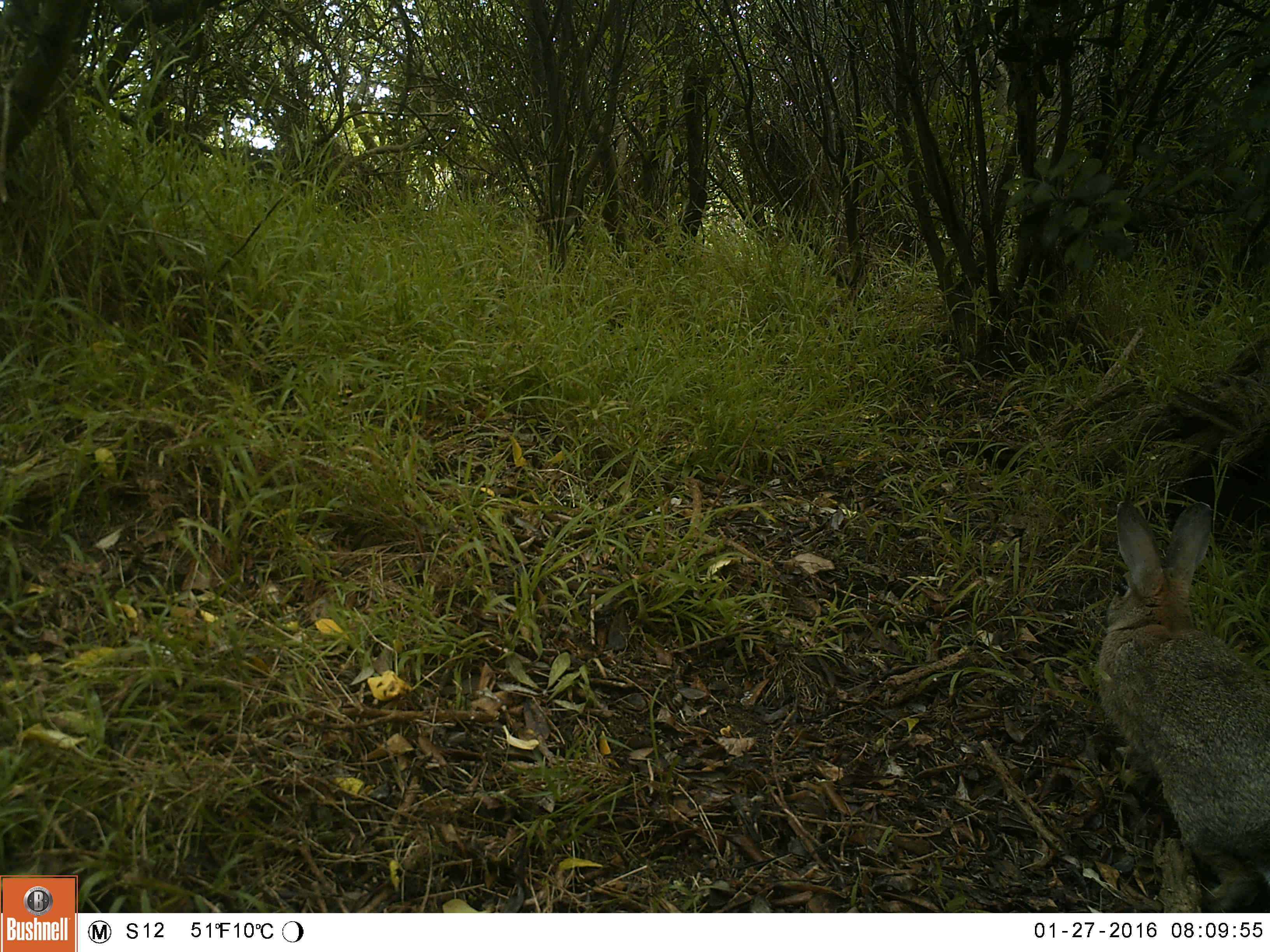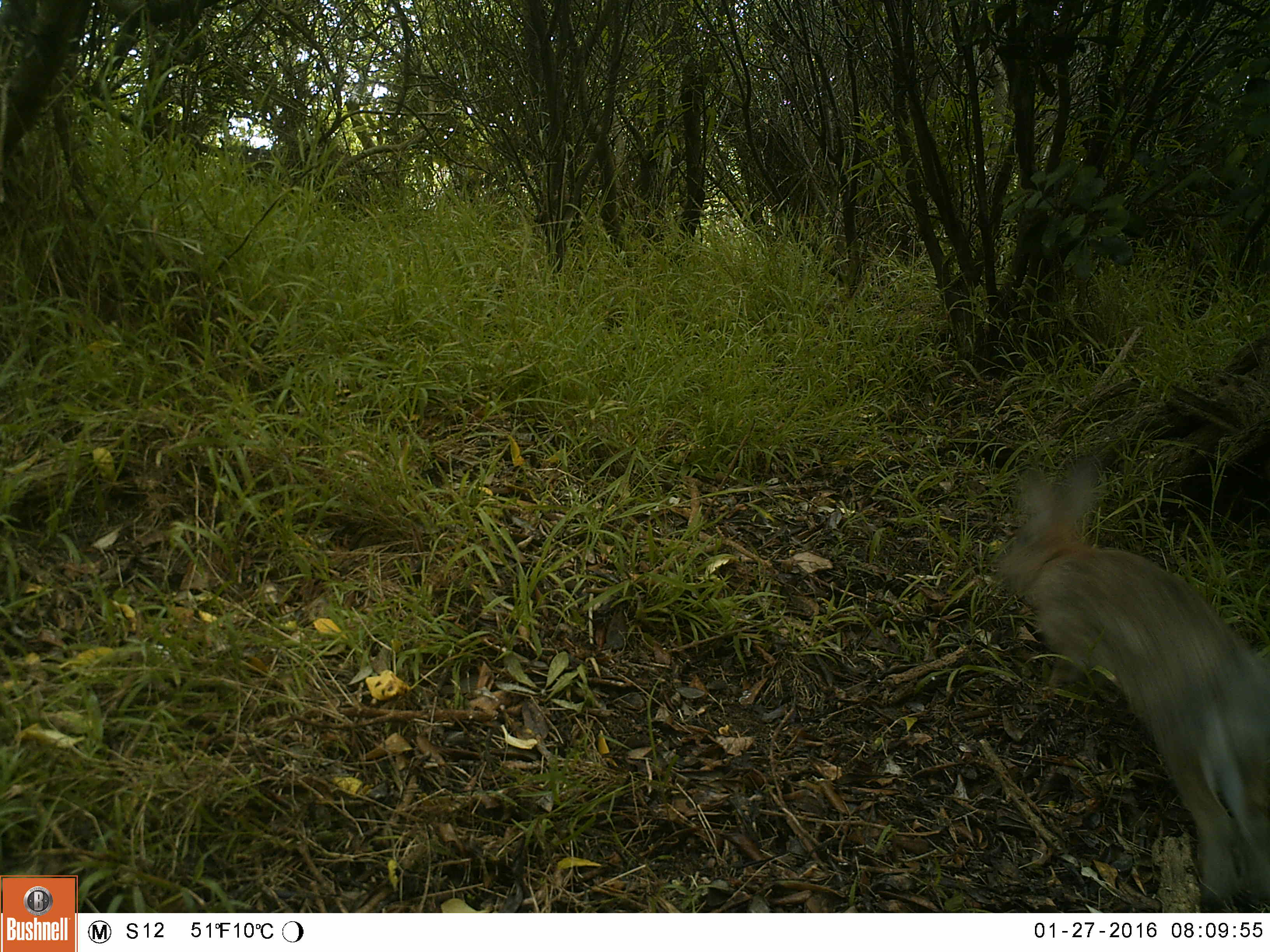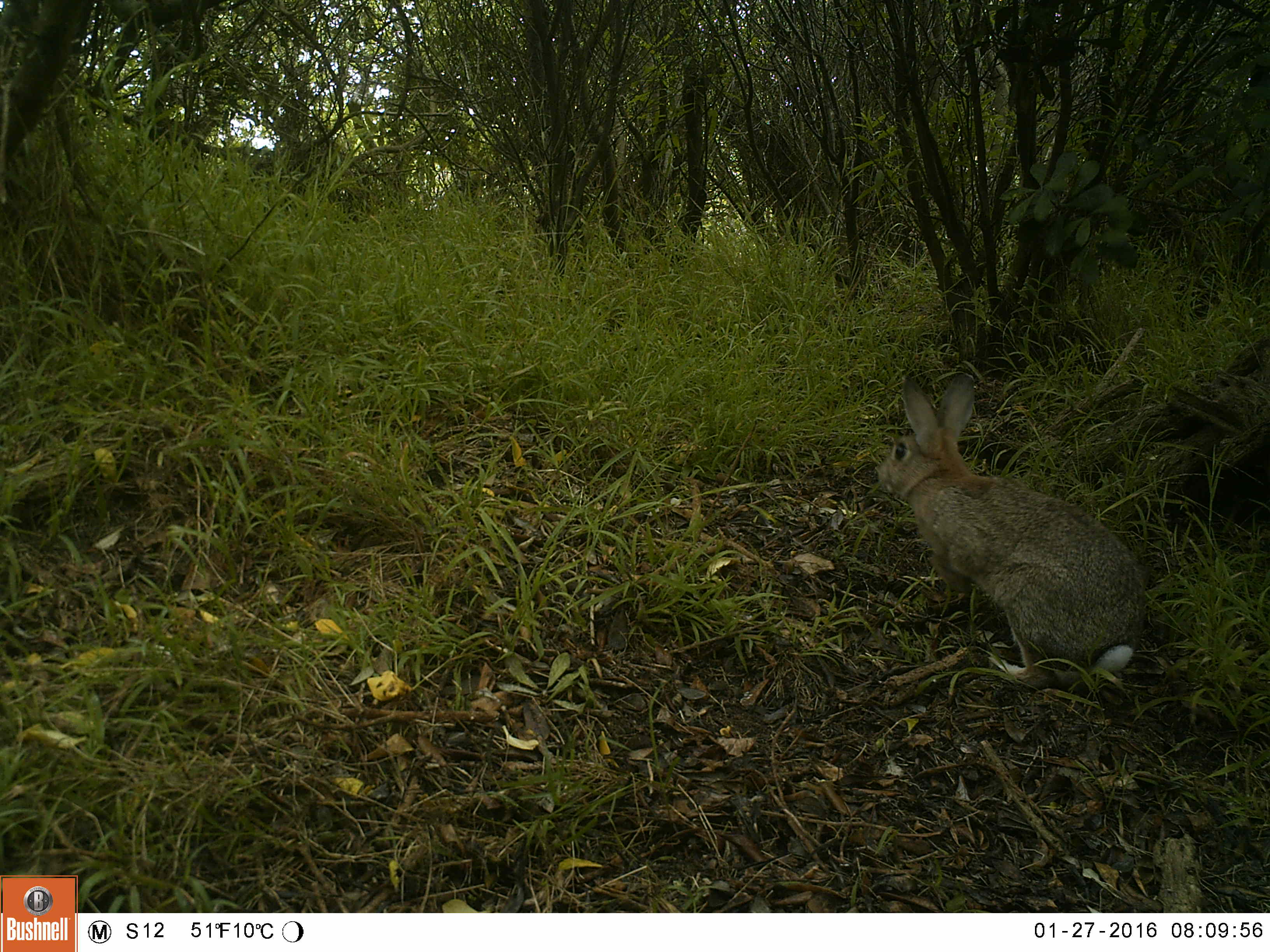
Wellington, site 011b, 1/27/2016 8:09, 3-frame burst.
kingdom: Animalia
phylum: Chordata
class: Mammalia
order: Lagomorpha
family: Leporidae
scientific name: Leporidae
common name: rabbit